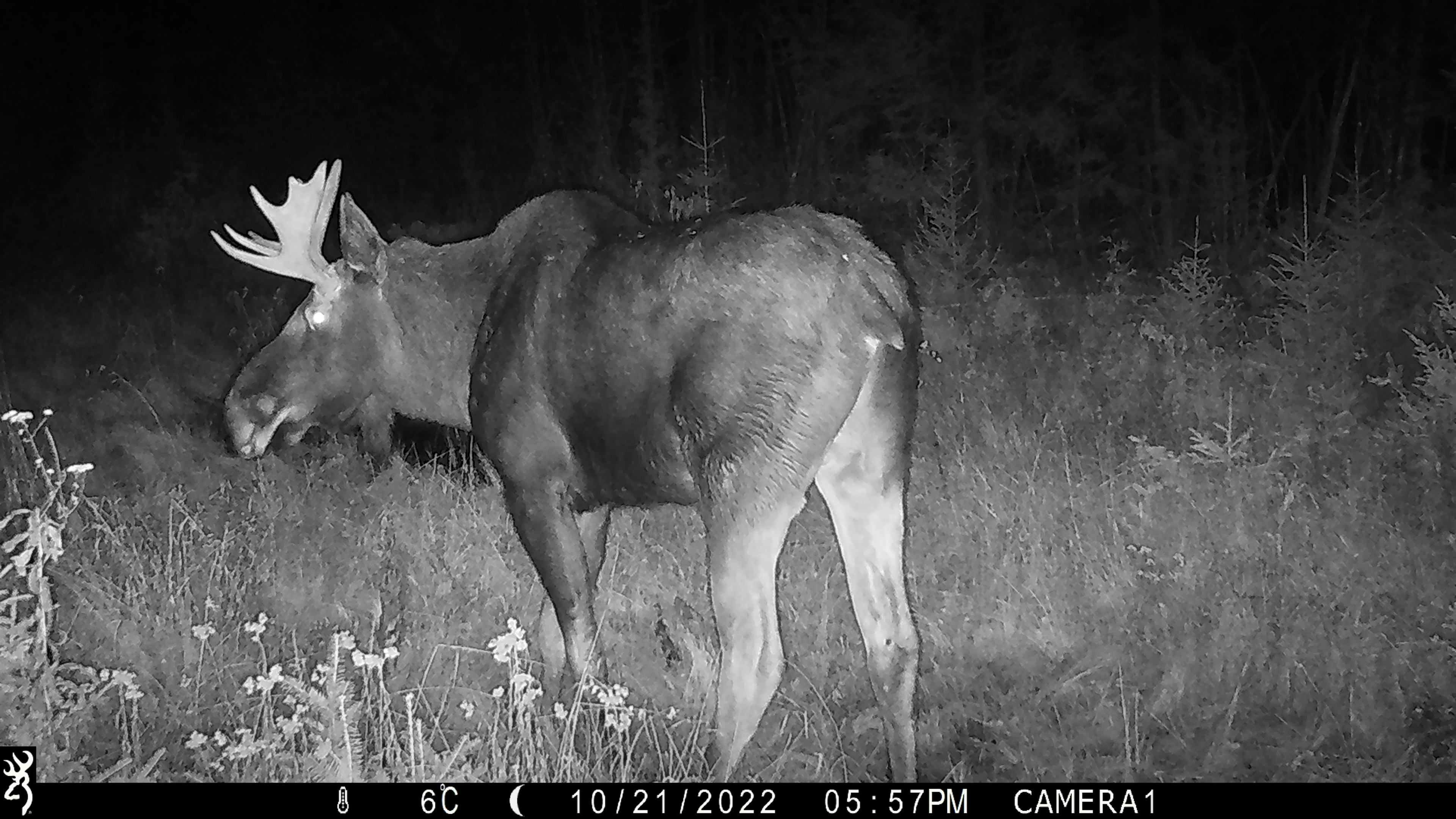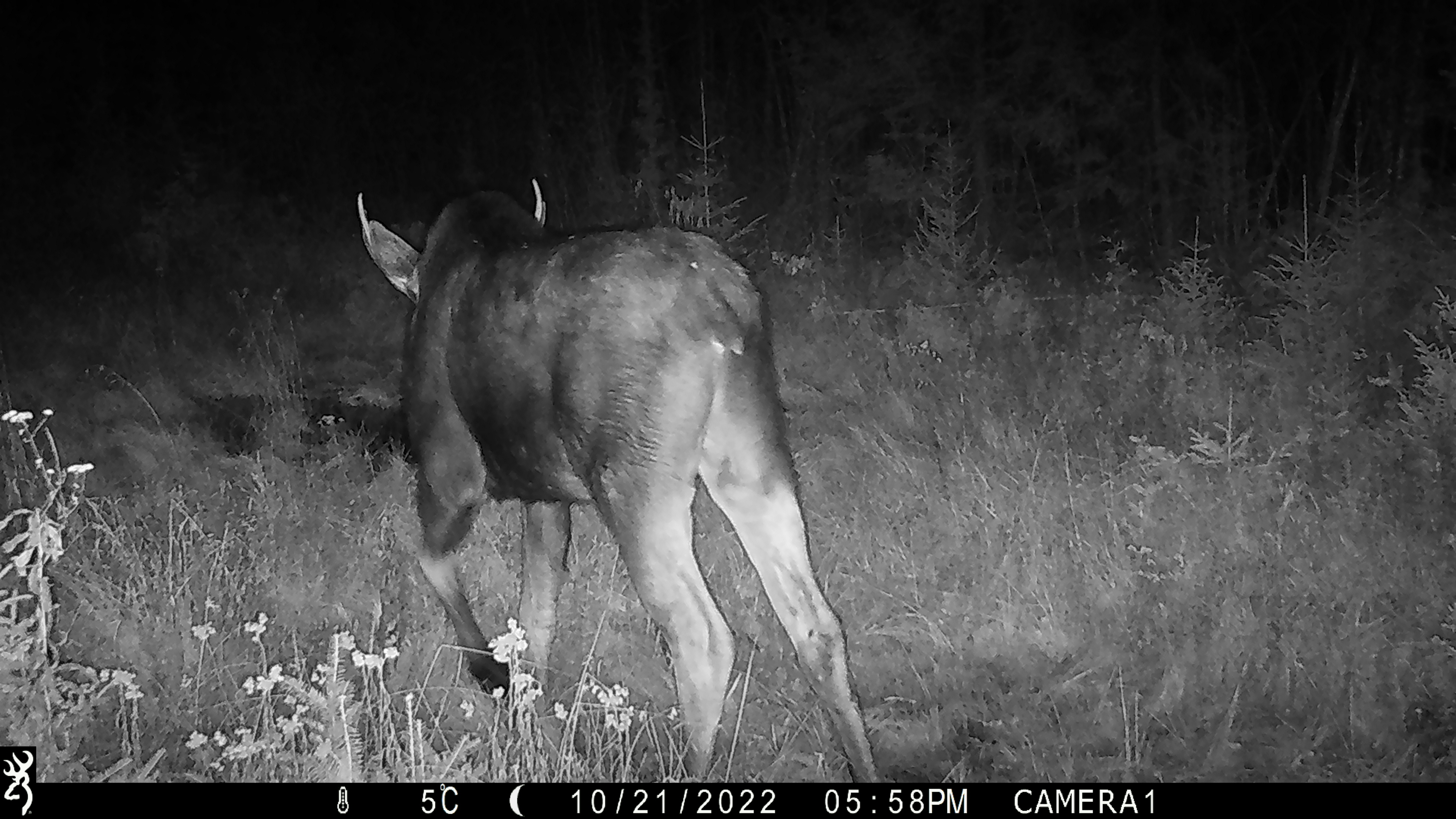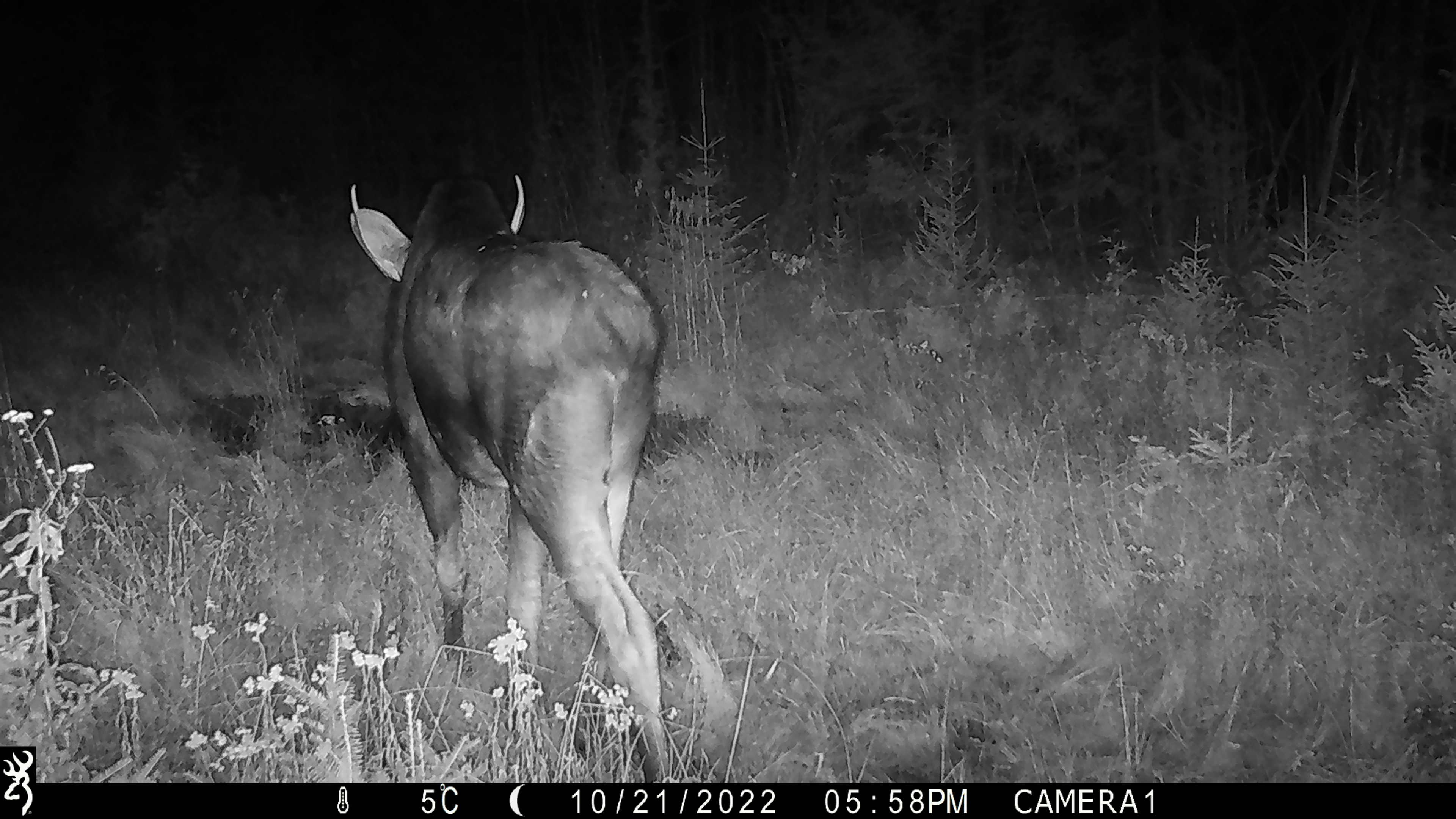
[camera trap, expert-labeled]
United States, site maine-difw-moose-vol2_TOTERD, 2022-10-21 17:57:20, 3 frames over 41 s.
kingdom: Animalia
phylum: Chordata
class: Mammalia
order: Artiodactyla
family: Cervidae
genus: Alces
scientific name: Alces alces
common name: moose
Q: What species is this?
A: Moose (Alces alces).